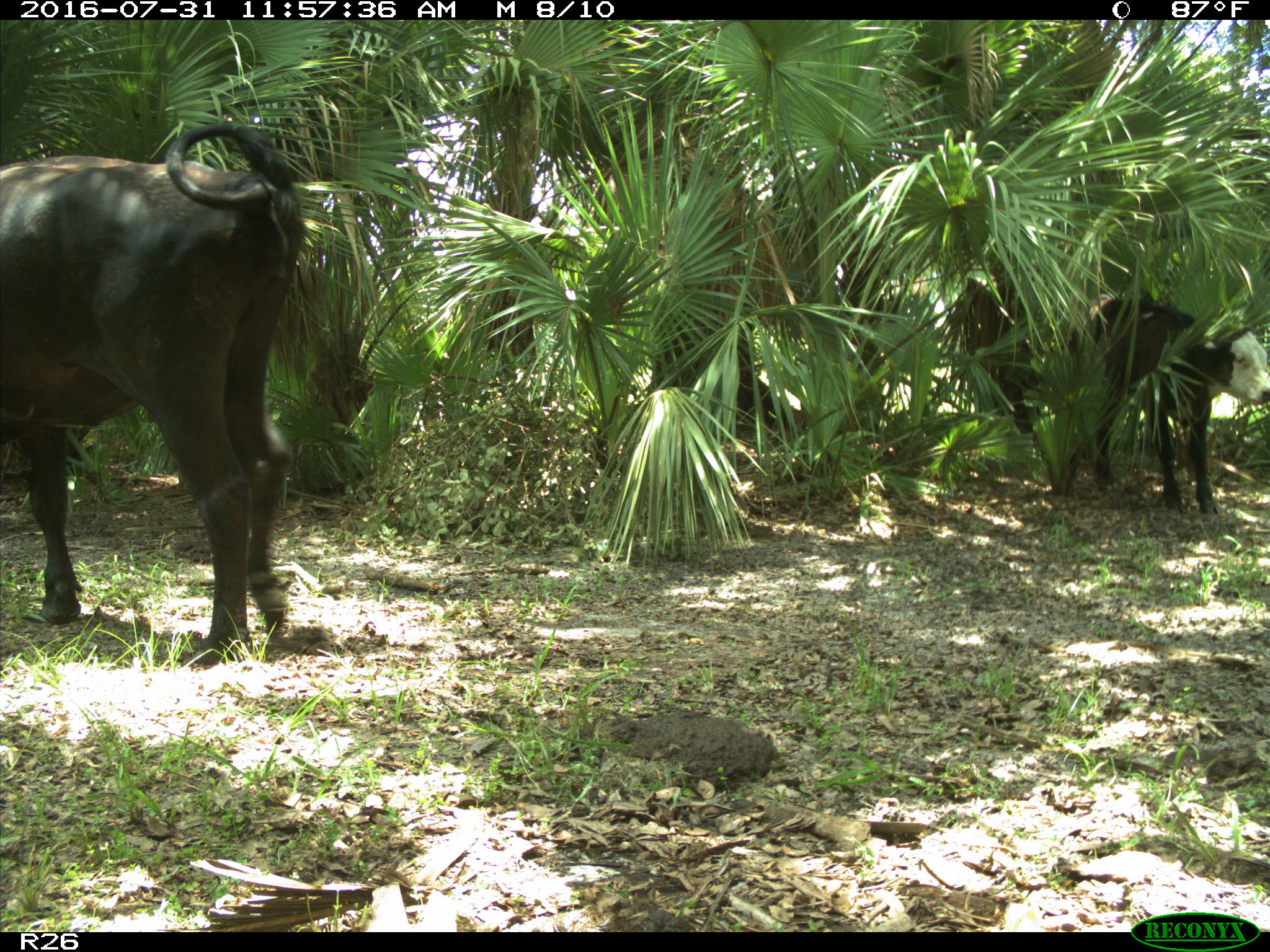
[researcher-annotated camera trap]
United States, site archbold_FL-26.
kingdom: Animalia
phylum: Chordata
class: Mammalia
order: Artiodactyla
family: Bovidae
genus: Bos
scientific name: Bos taurus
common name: domestic cow